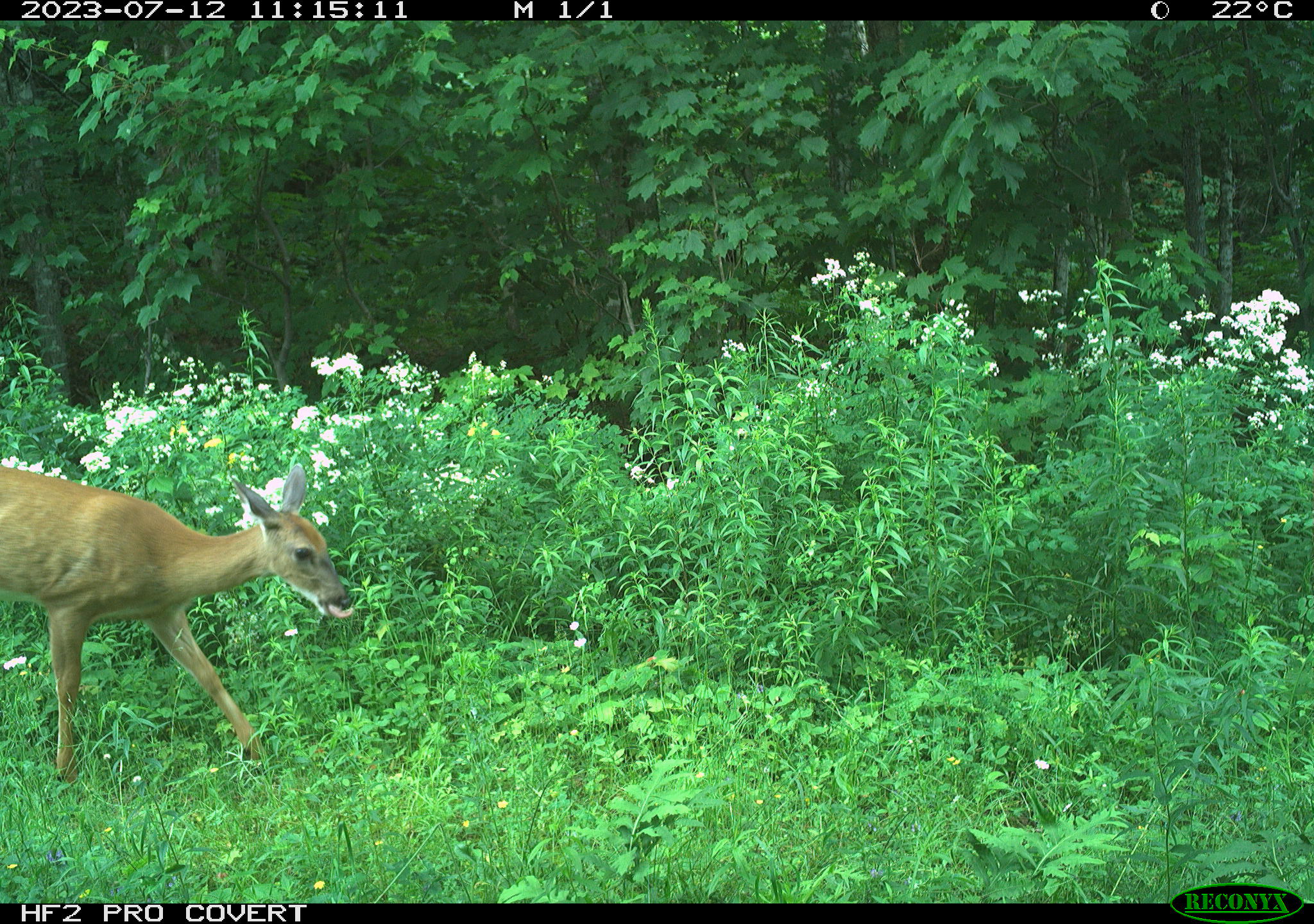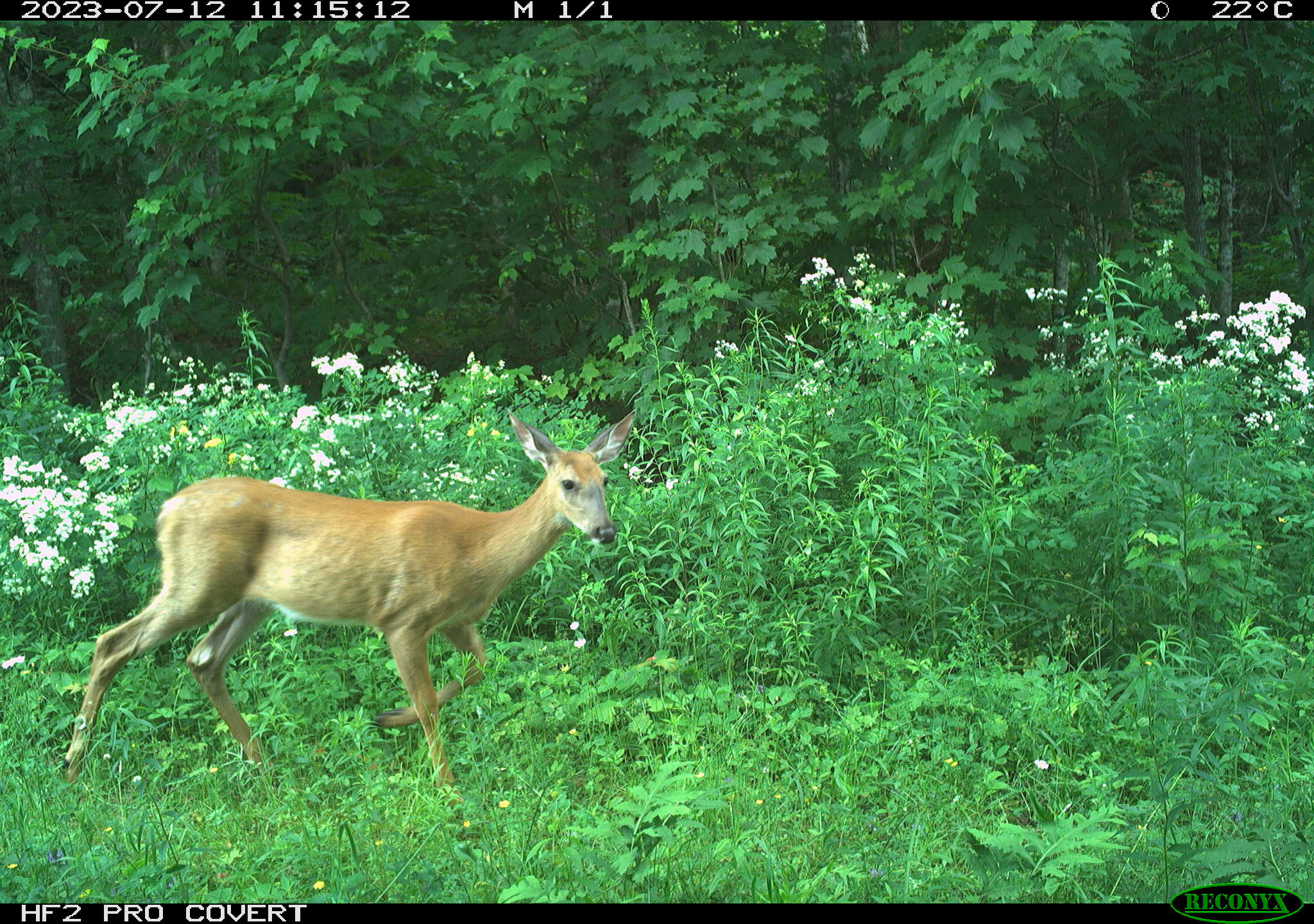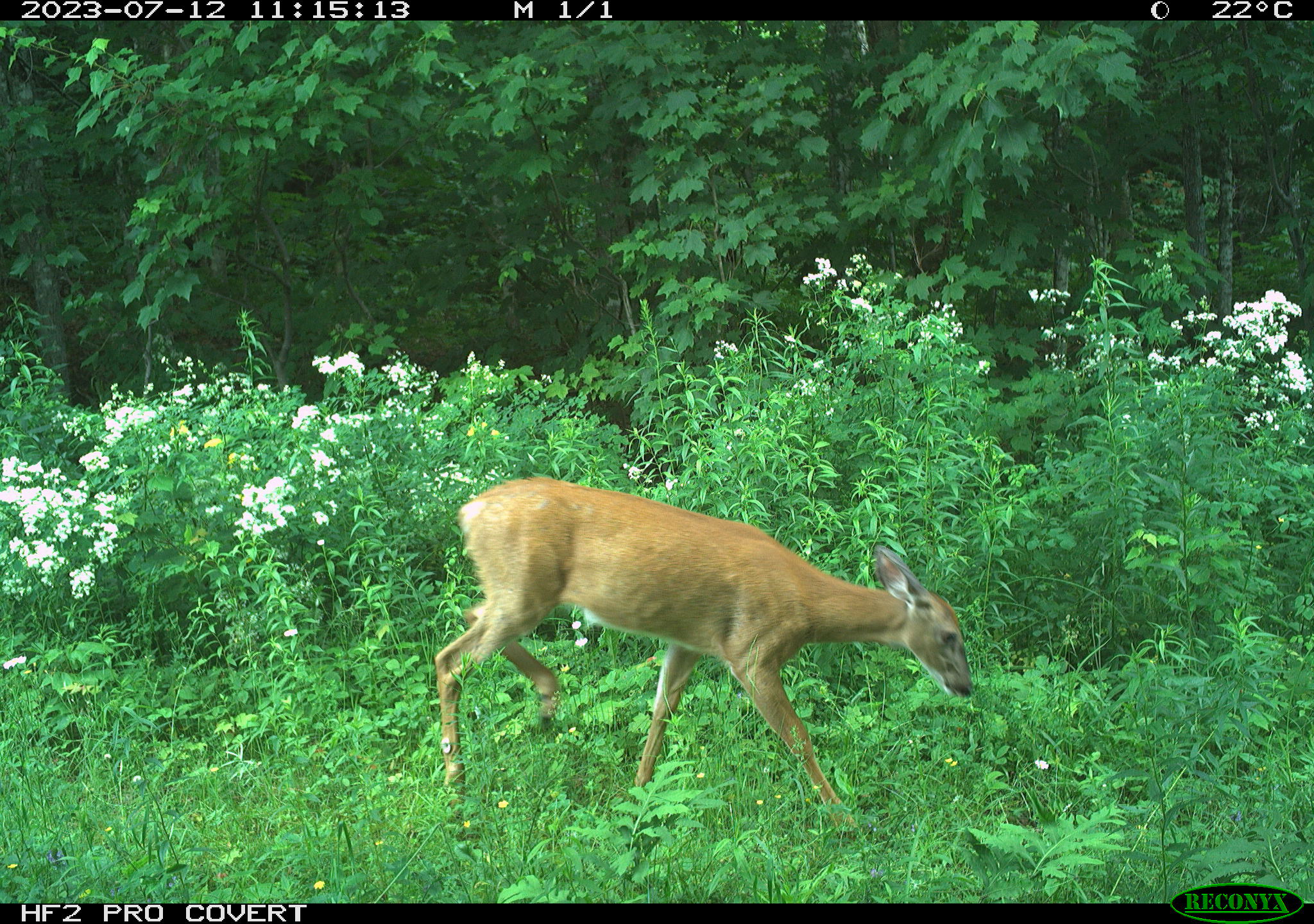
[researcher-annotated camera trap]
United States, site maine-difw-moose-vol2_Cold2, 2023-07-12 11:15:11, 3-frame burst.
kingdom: Animalia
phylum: Chordata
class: Mammalia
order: Artiodactyla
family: Cervidae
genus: Odocoileus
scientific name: Odocoileus virginianus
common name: white-tailed deer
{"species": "white-tailed deer (Odocoileus virginianus)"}